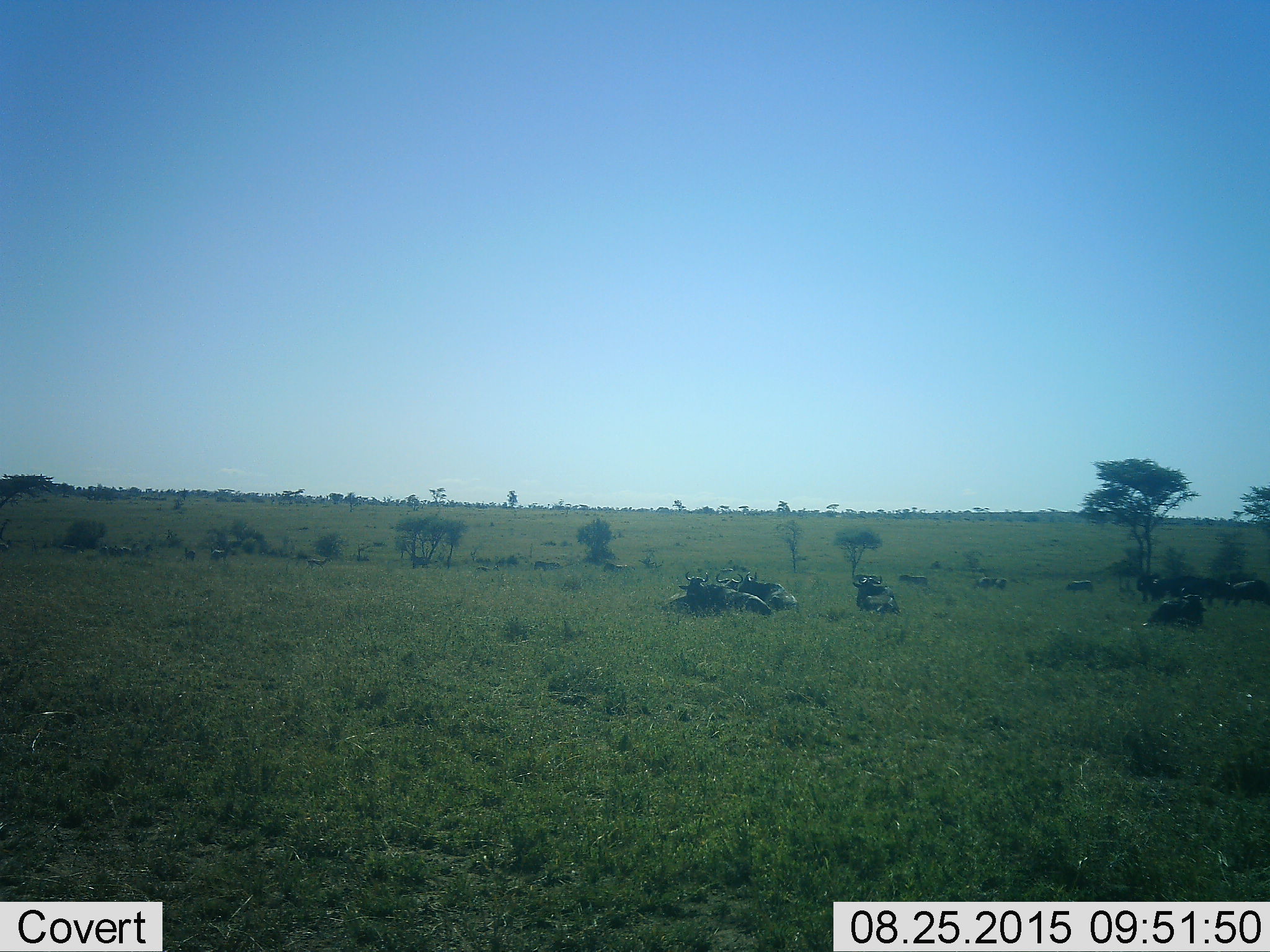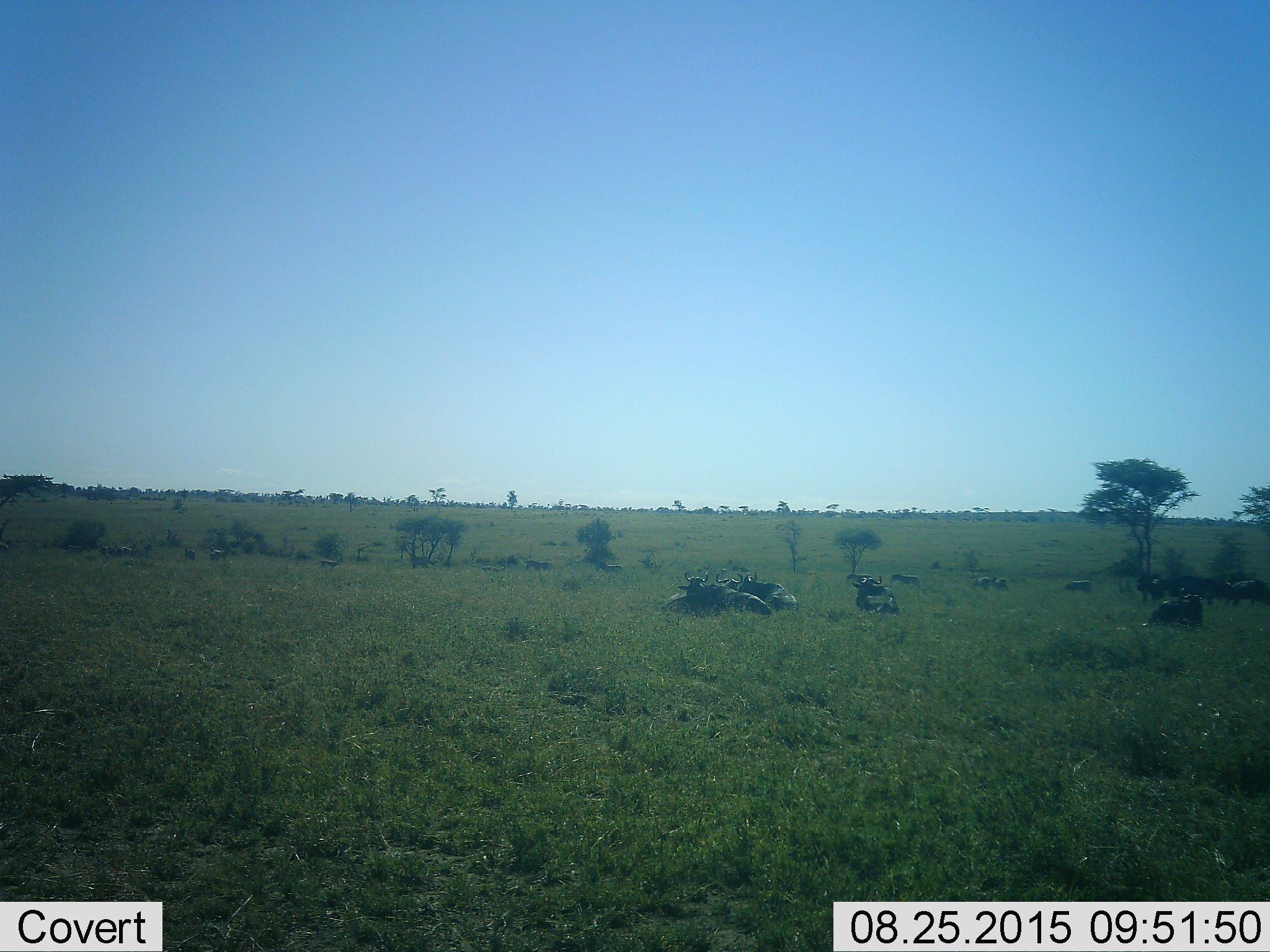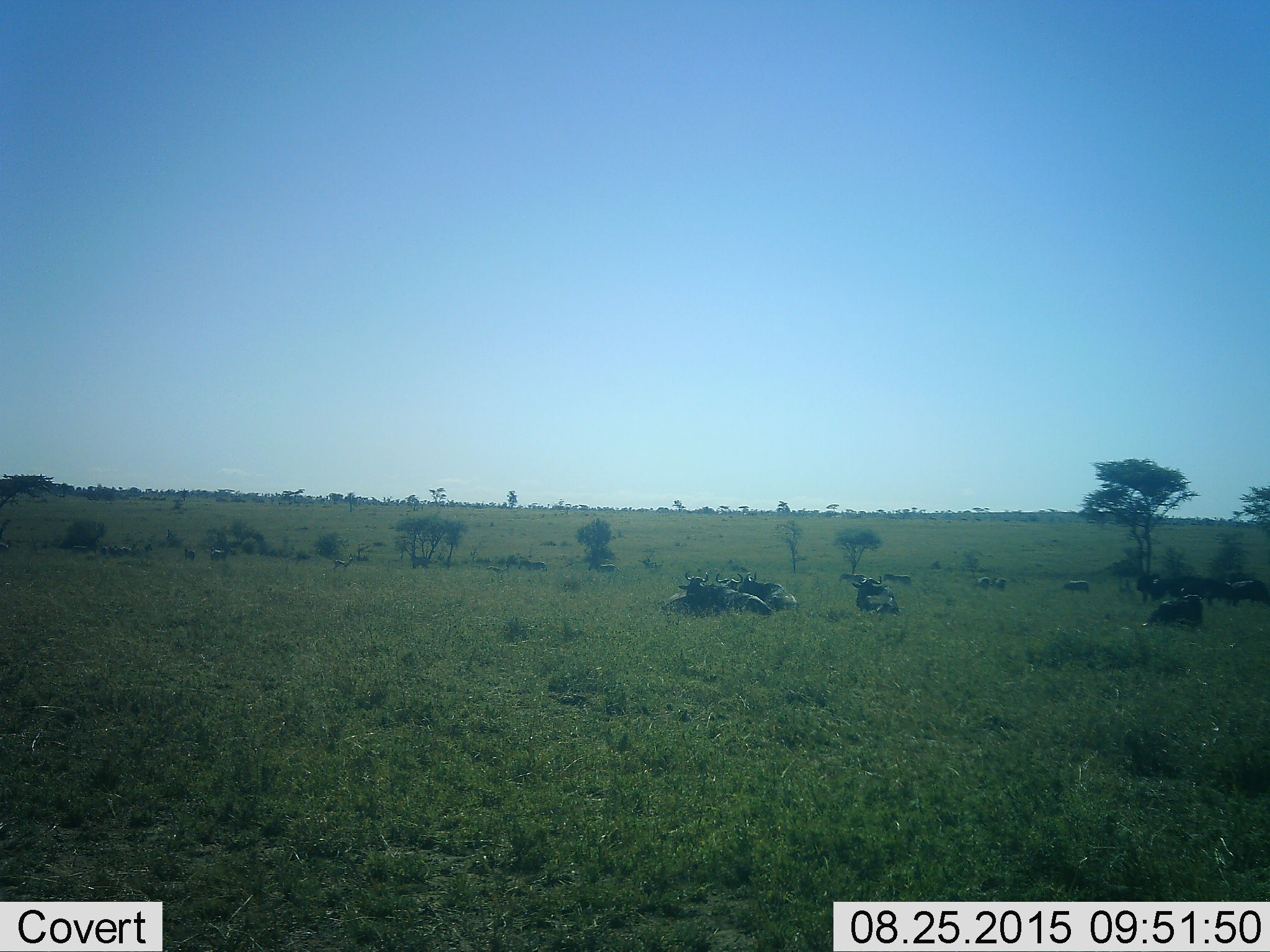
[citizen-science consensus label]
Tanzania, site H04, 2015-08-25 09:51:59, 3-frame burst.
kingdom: Animalia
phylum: Chordata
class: Mammalia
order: Artiodactyla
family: Bovidae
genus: Connochaetes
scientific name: Connochaetes taurinus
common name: blue wildebeest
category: wildebeest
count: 11-50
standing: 14%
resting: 100%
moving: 43%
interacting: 0%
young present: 0%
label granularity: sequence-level